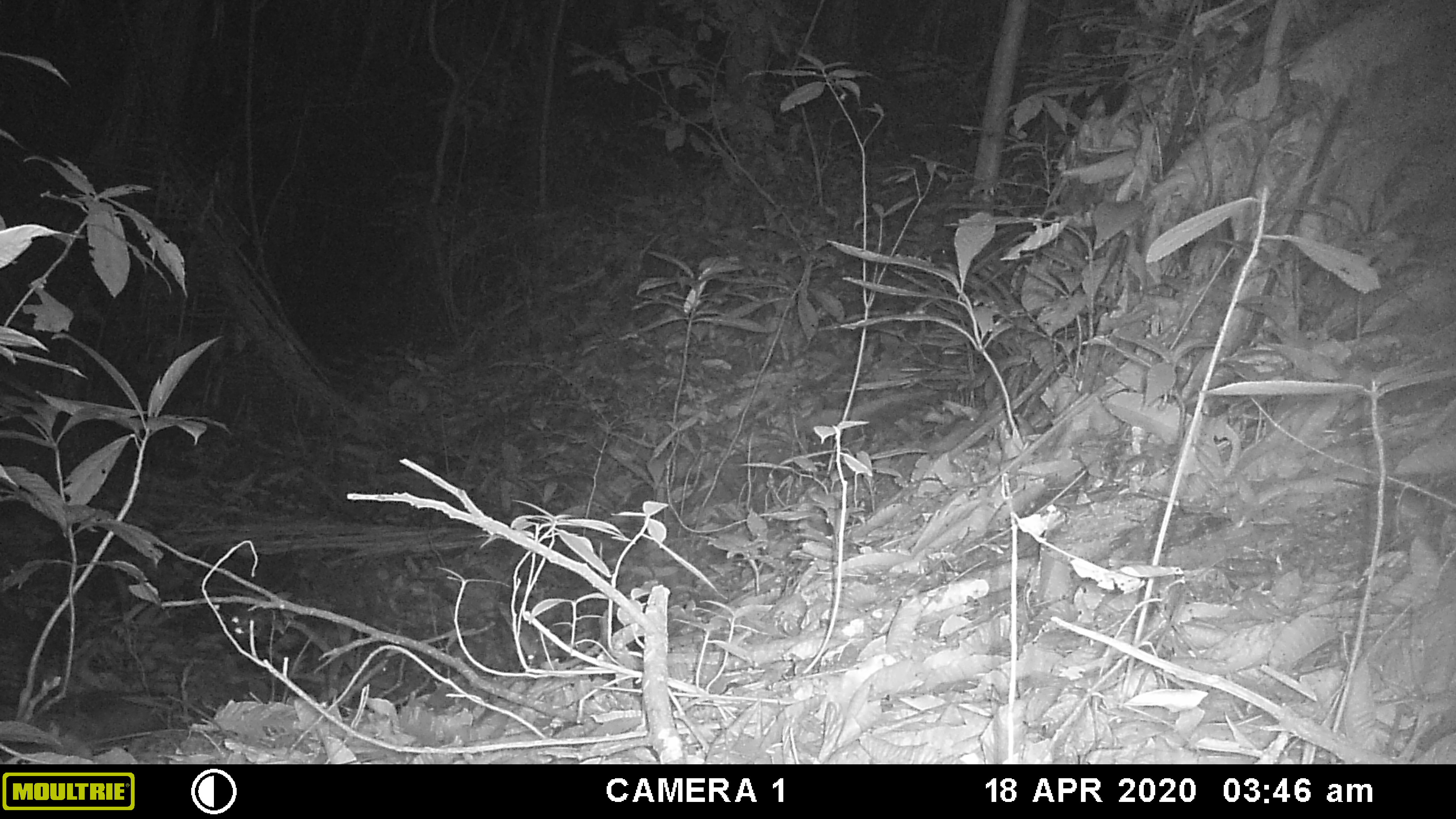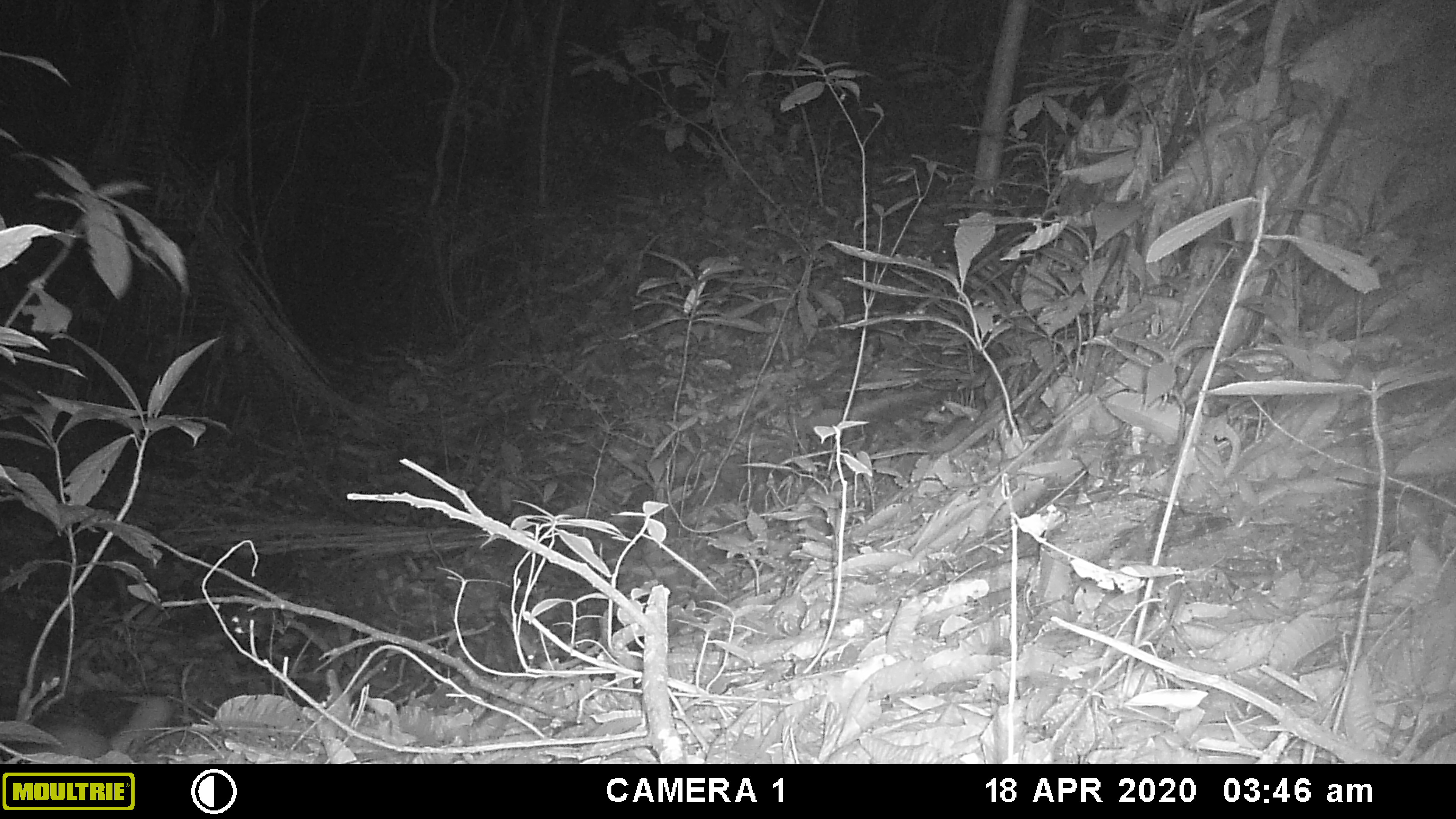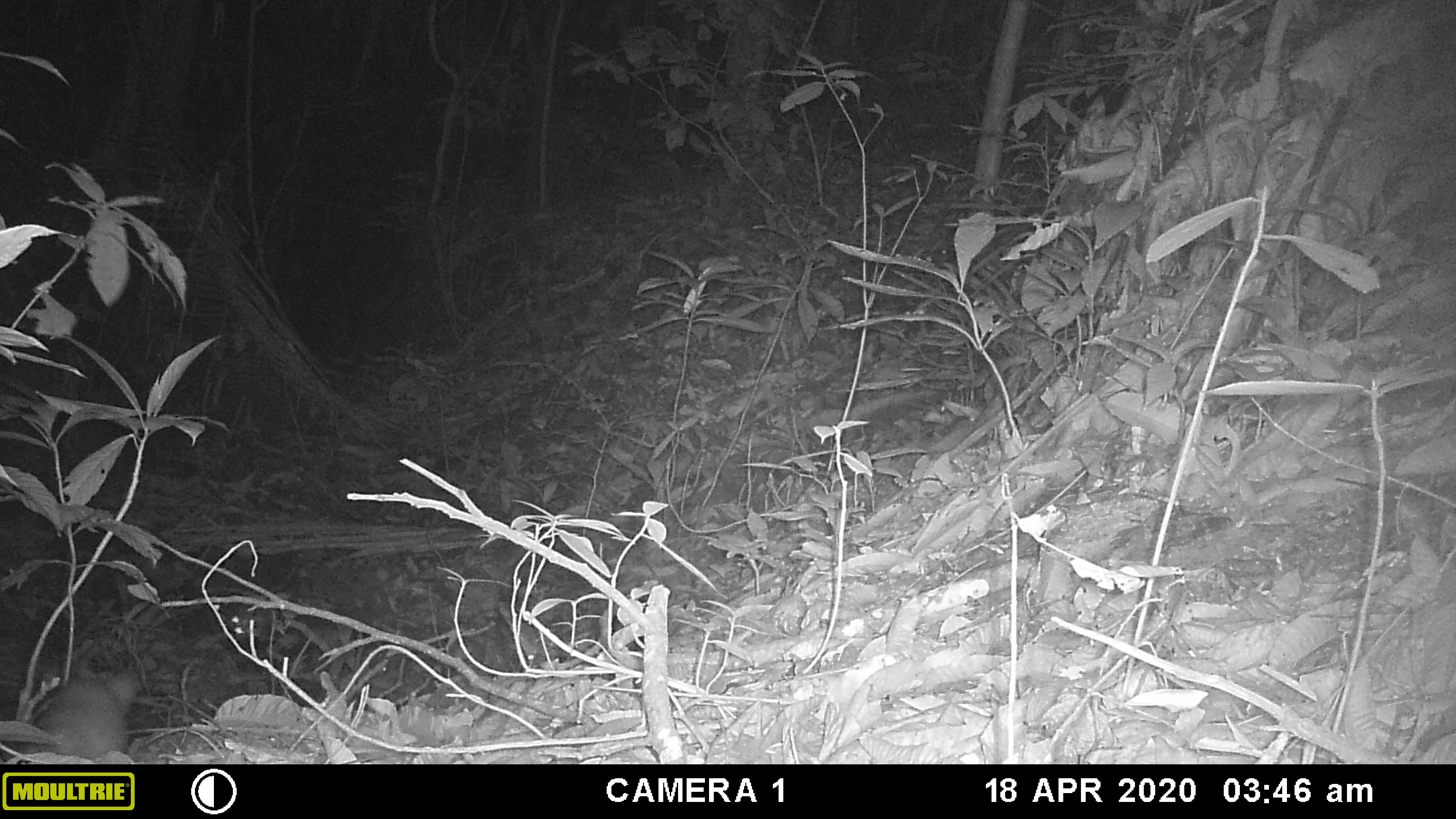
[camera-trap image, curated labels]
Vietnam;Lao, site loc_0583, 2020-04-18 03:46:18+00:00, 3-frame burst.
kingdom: Animalia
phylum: Chordata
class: Mammalia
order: Carnivora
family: Mustelidae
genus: Melogale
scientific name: Melogale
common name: ferret badger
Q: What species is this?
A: Ferret badger (Melogale).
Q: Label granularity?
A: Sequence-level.